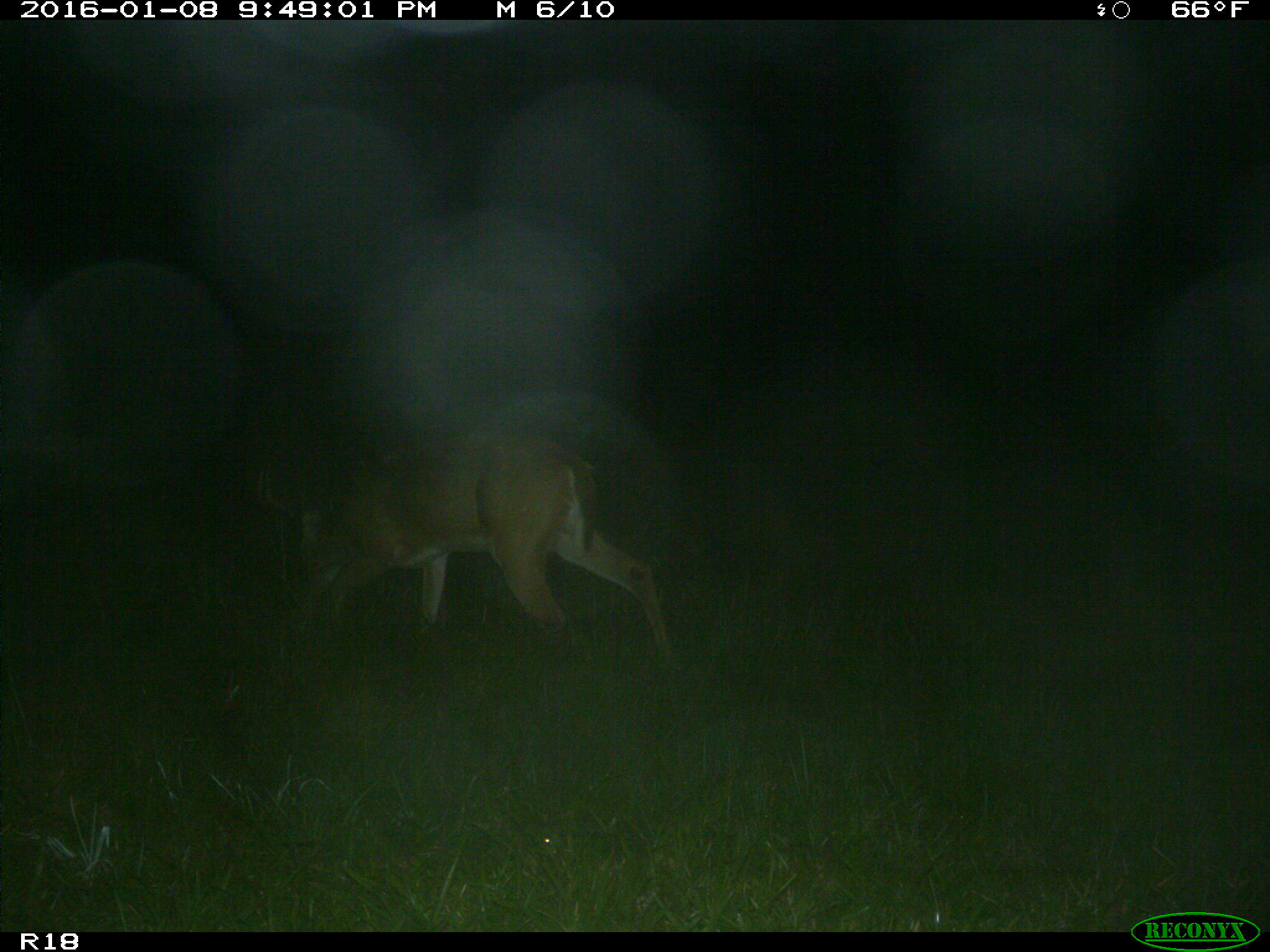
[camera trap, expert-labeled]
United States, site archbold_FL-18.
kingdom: Animalia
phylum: Chordata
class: Mammalia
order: Artiodactyla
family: Cervidae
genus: Odocoileus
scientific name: Odocoileus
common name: deer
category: unidentified deer